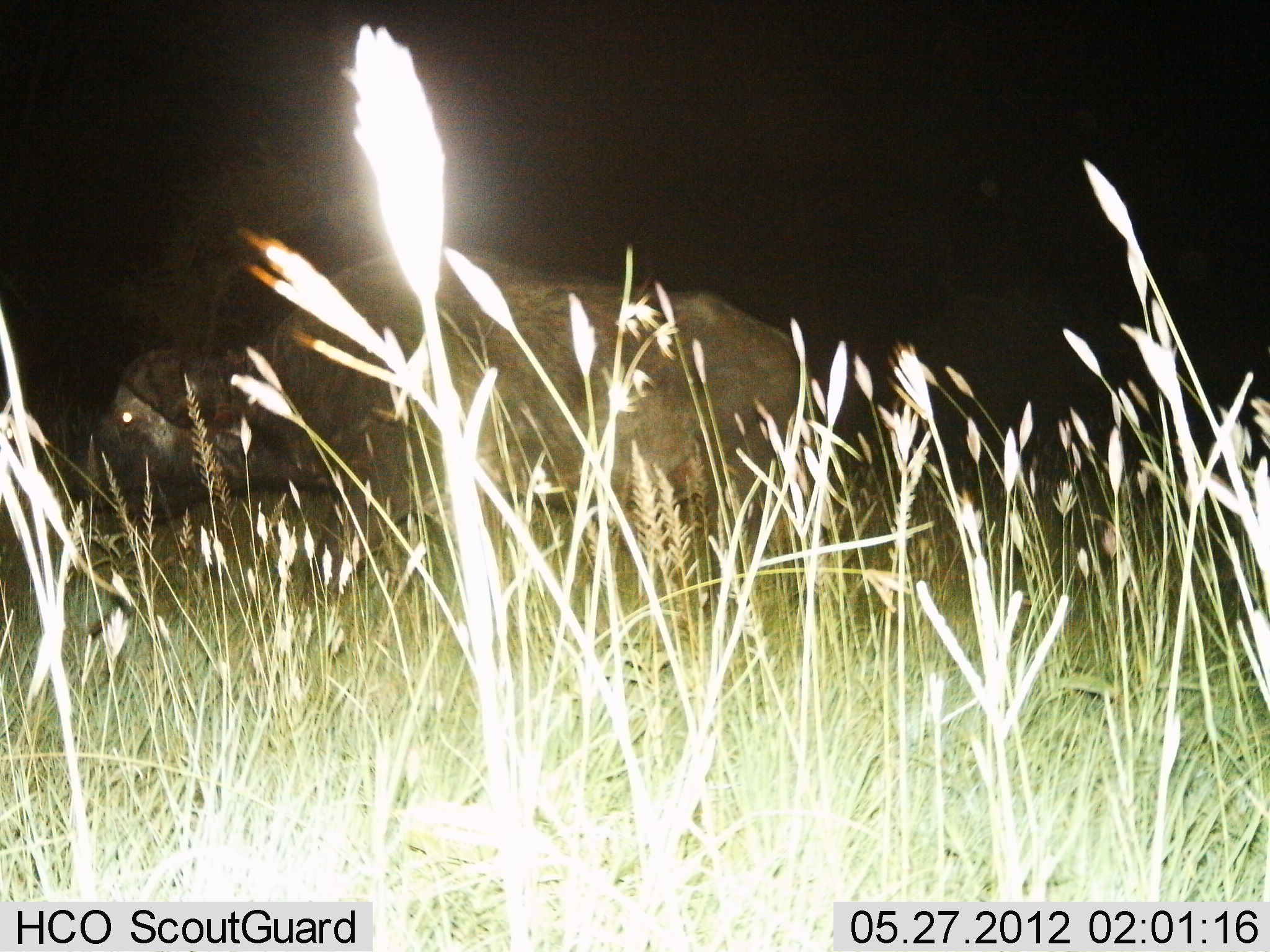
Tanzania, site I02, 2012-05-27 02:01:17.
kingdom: Animalia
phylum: Chordata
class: Mammalia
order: Artiodactyla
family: Bovidae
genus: Syncerus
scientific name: Syncerus caffer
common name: cape buffalo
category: buffalo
Buffalo (cape buffalo) (Syncerus caffer), count 1. Behavior (volunteer vote fractions): standing 50%, resting 10%, moving 50%, interacting 0%. Young present (vote fraction): 0%. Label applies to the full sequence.